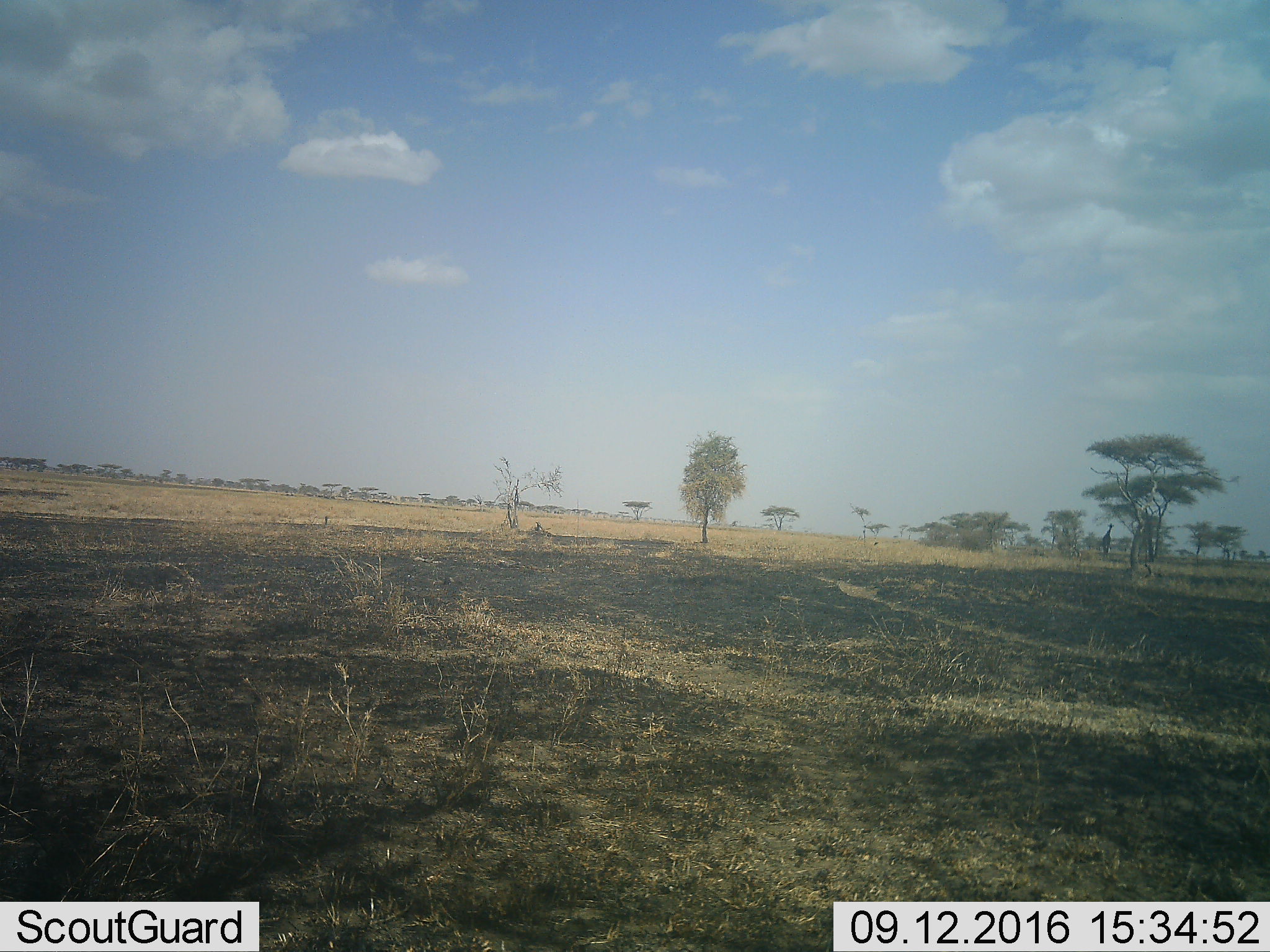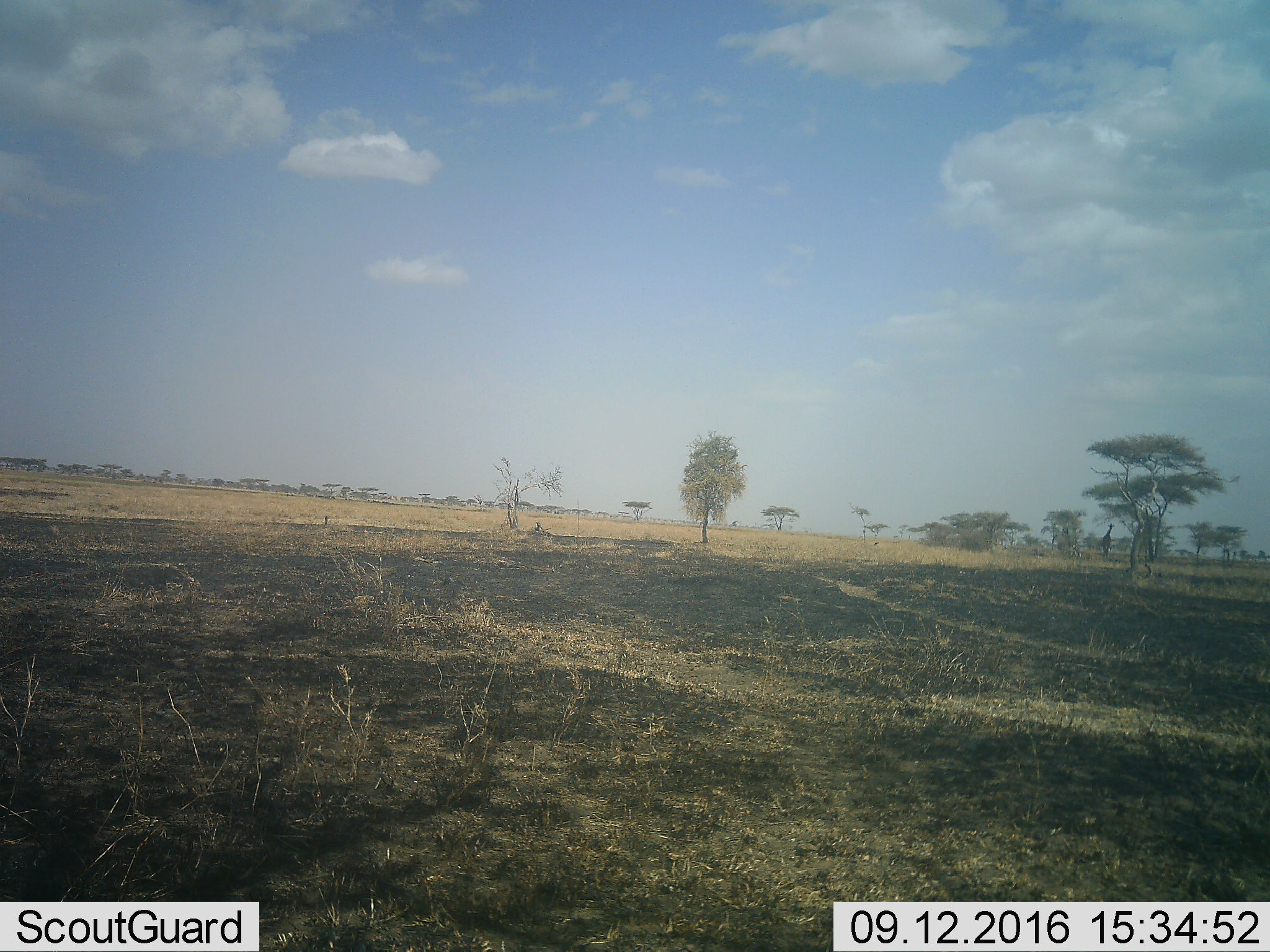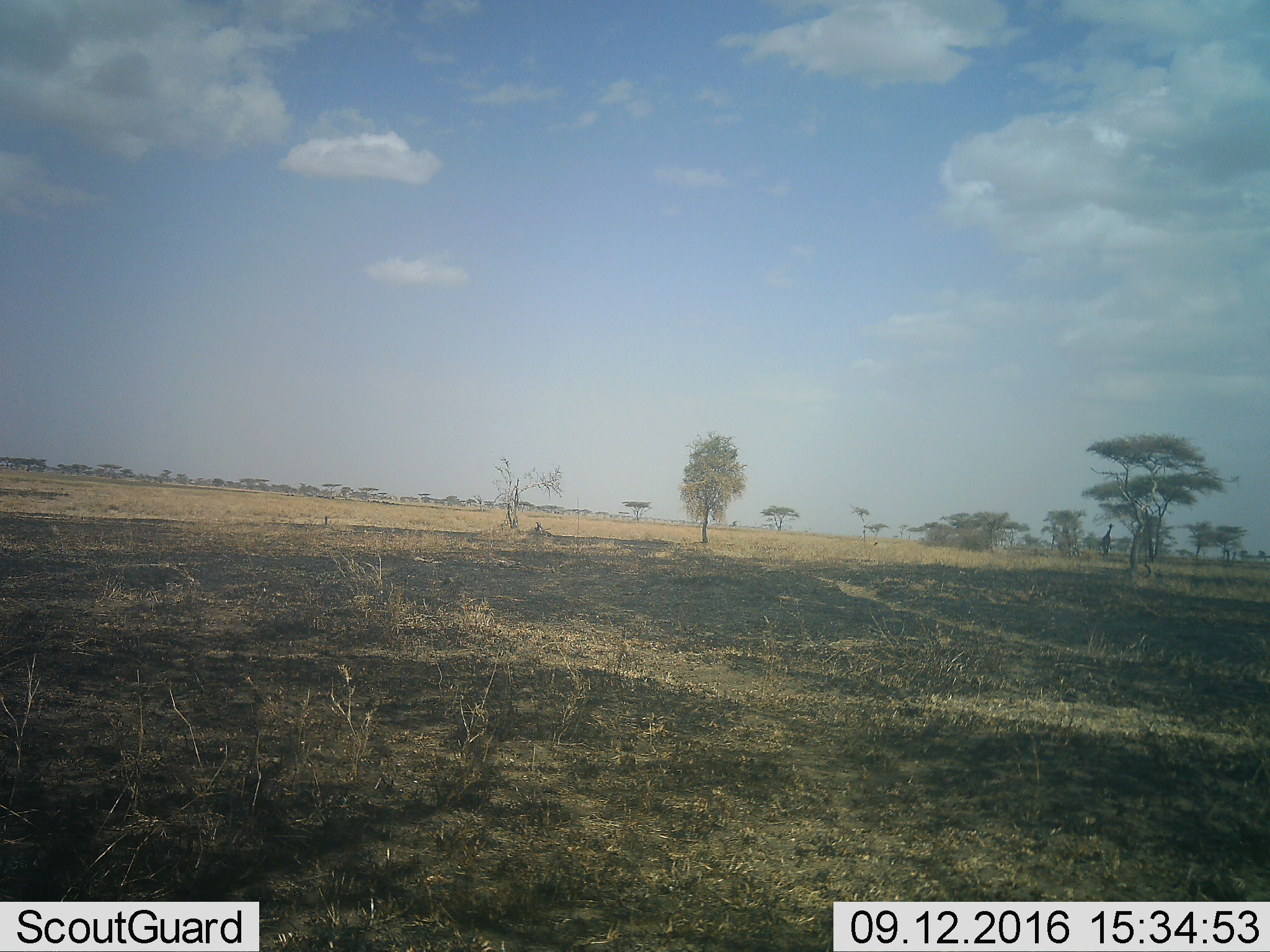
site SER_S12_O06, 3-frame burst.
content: unidentified animal